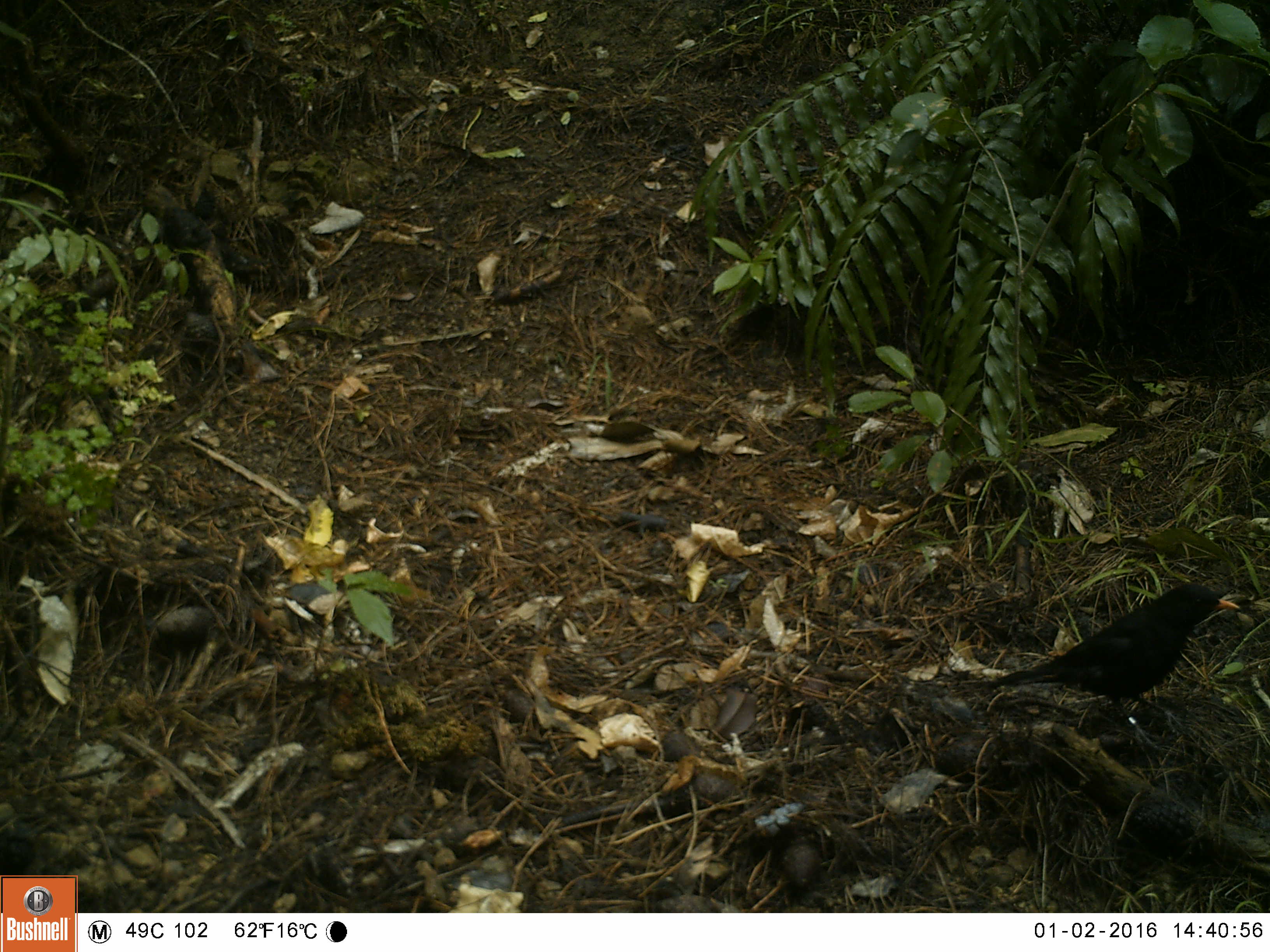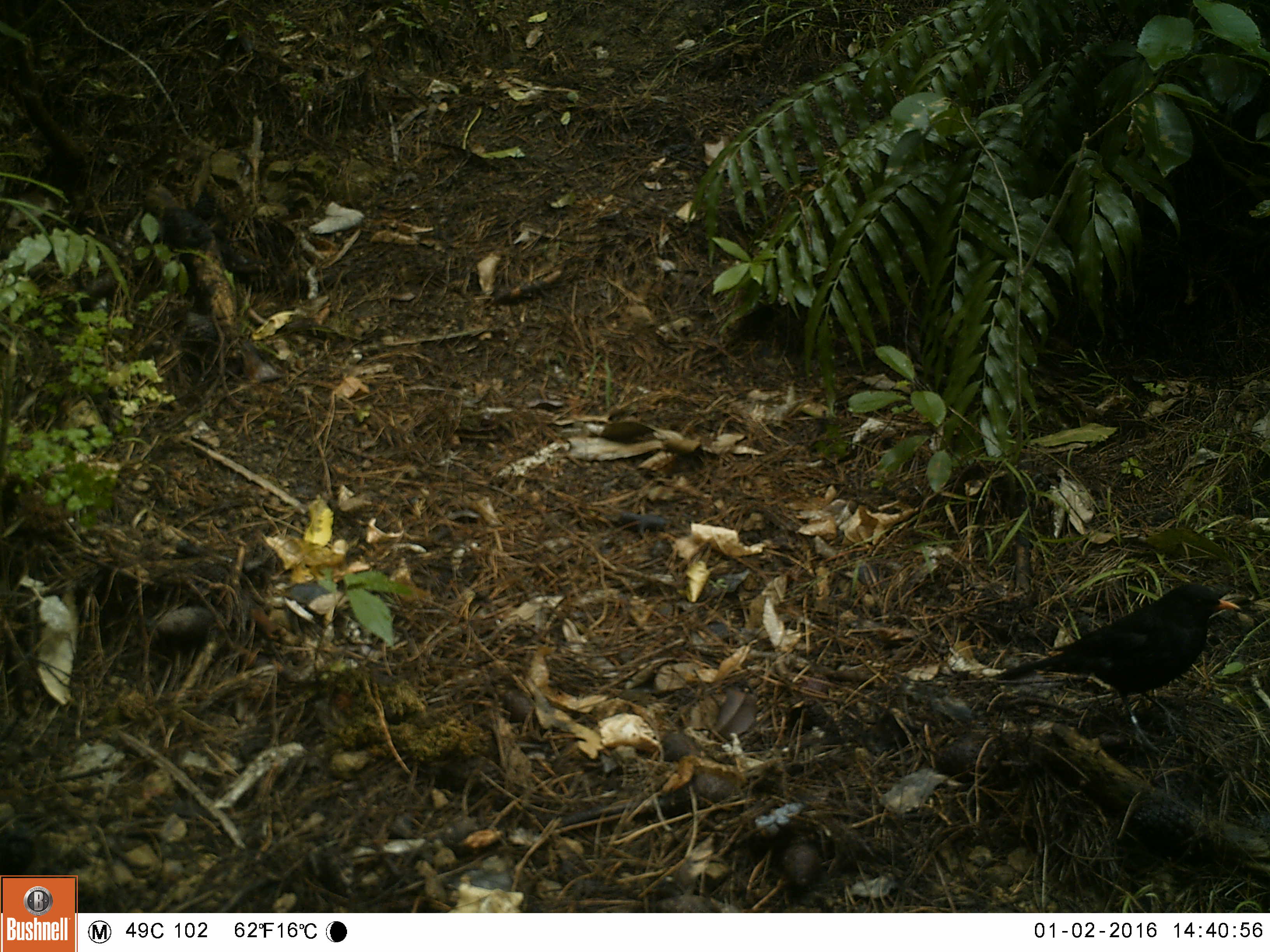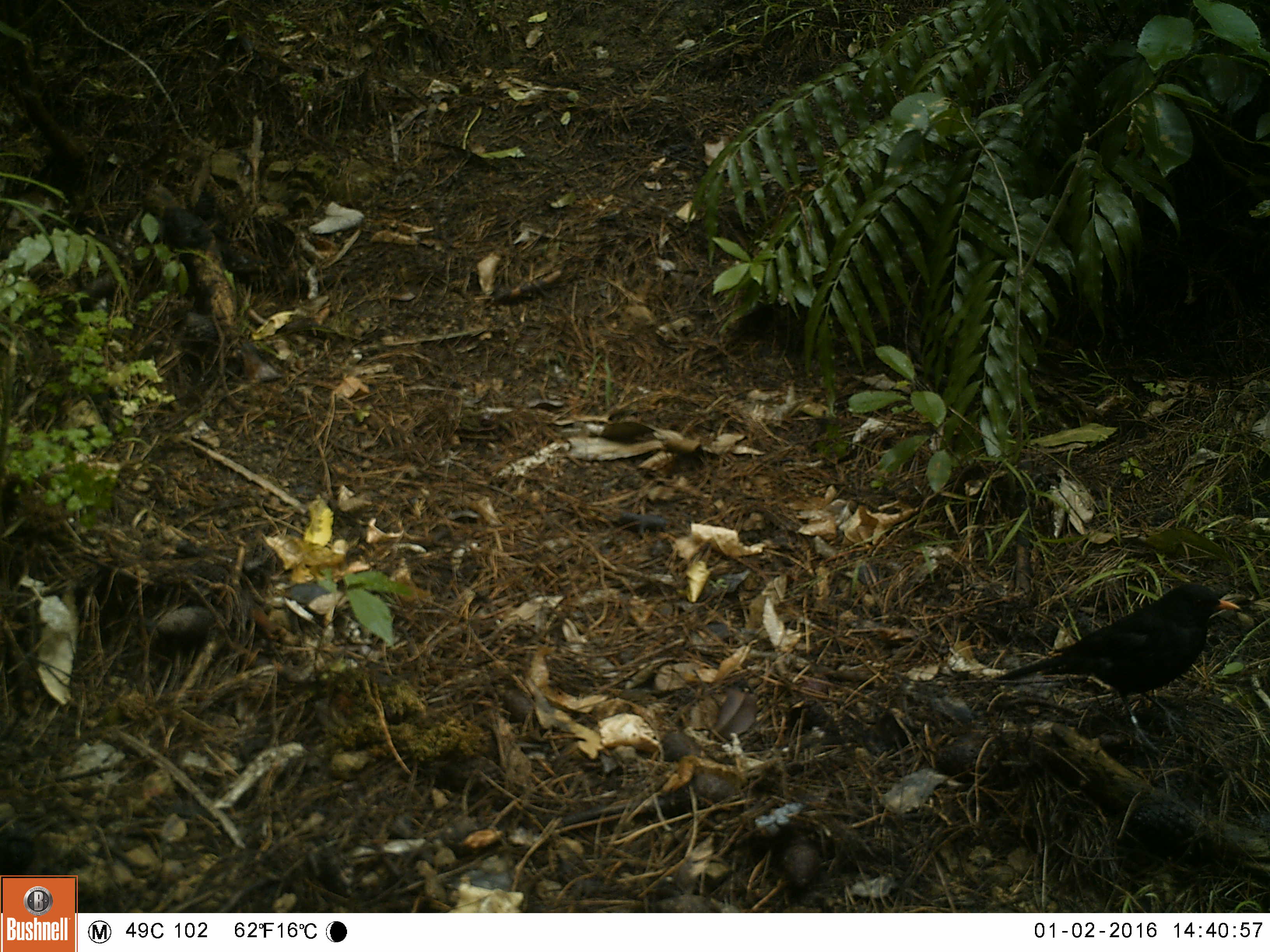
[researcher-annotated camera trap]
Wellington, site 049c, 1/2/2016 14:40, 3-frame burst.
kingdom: Animalia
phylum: Chordata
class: Aves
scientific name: Aves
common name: bird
Bird (Aves).